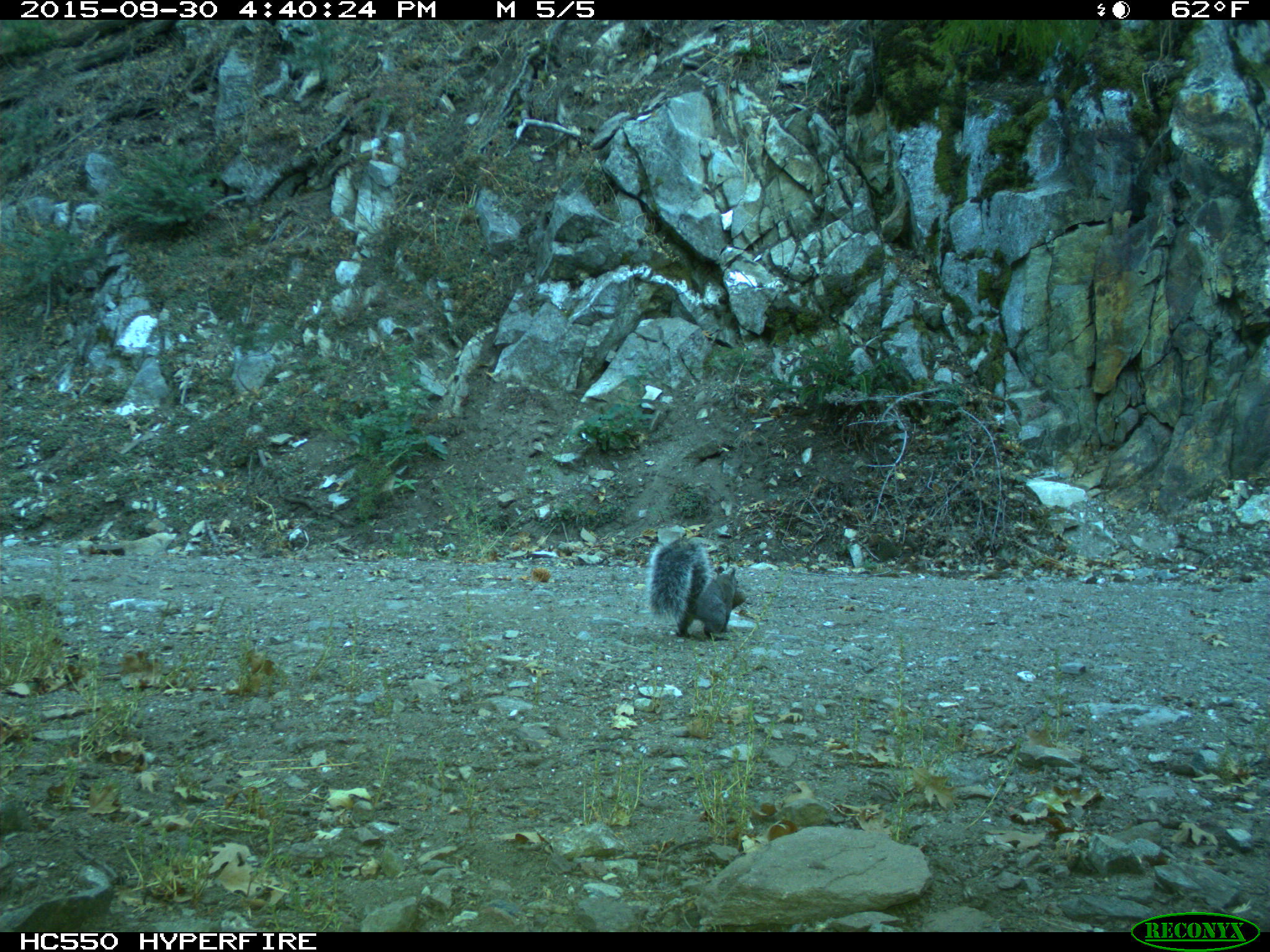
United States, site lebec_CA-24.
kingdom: Animalia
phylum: Chordata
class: Mammalia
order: Rodentia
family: Sciuridae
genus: Sciurus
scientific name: Sciurus carolinensis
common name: eastern gray squirrel